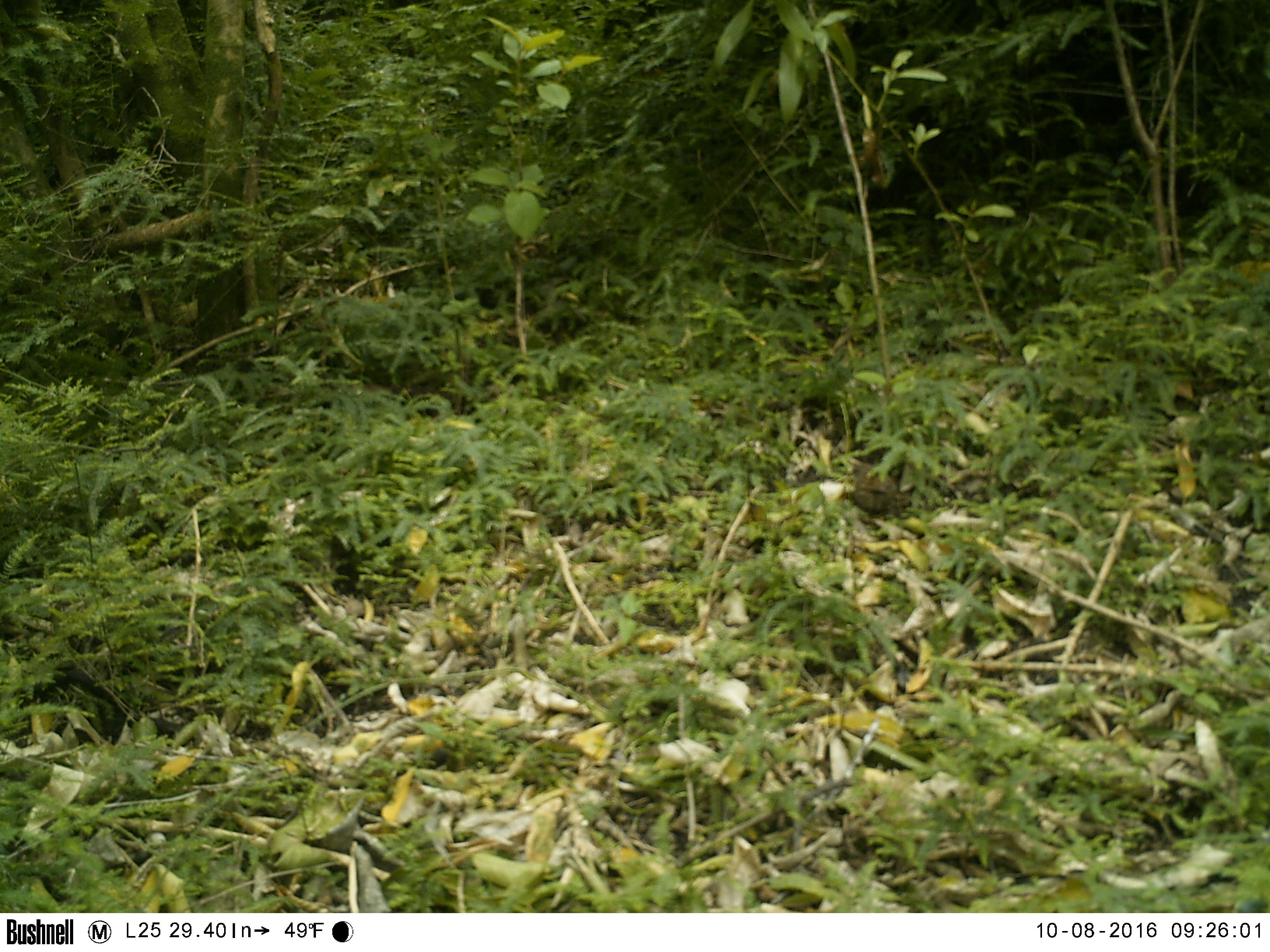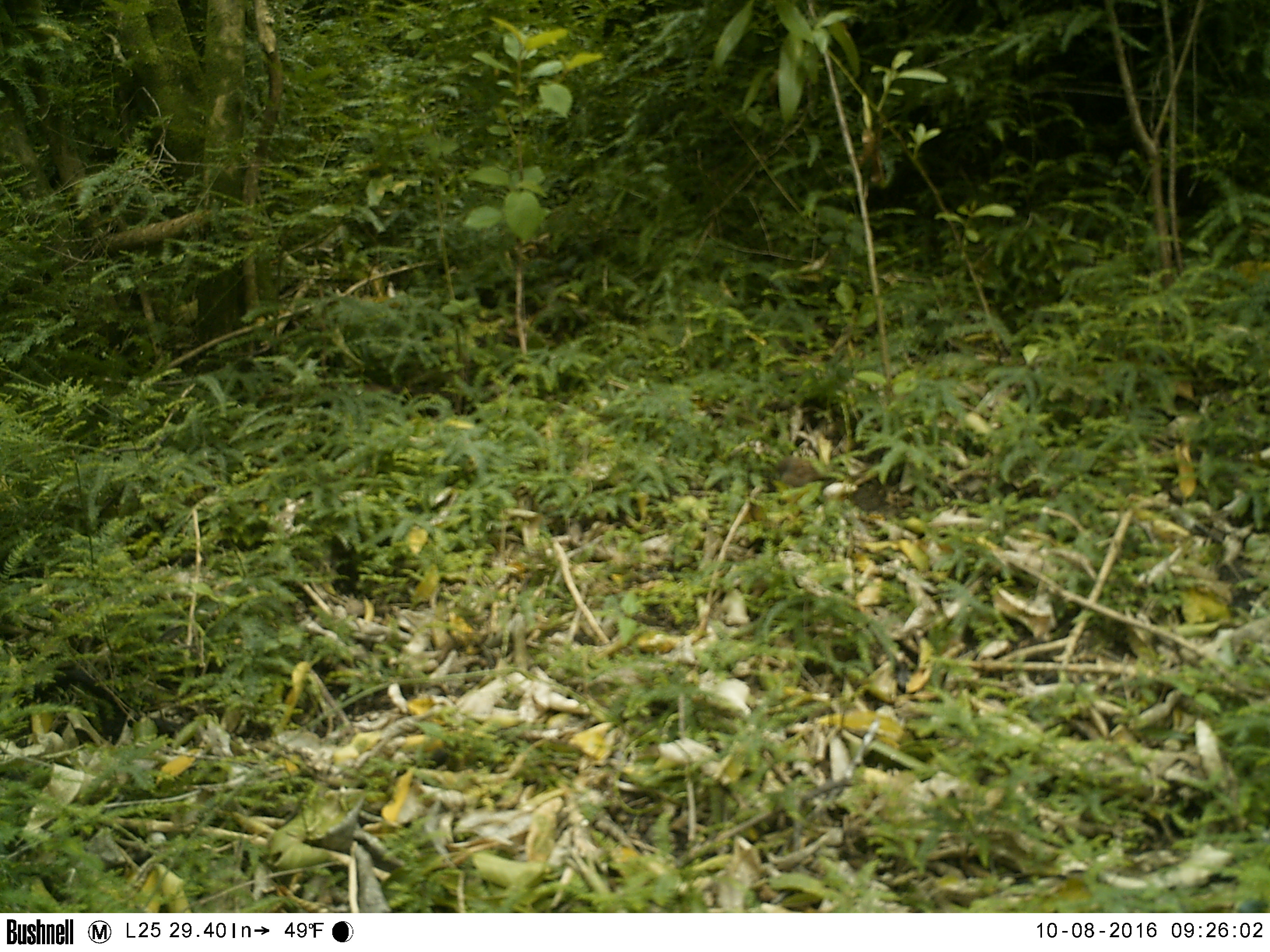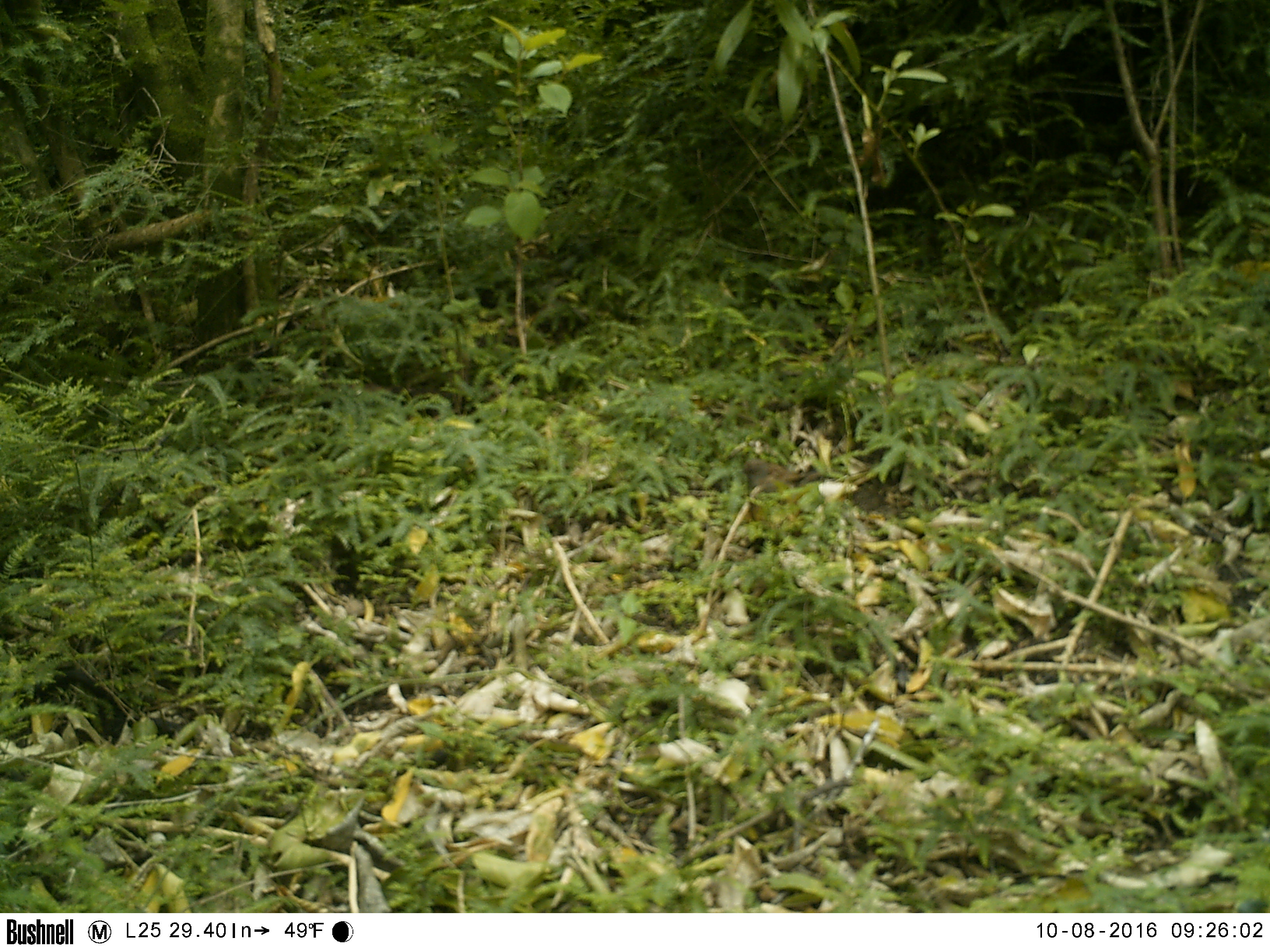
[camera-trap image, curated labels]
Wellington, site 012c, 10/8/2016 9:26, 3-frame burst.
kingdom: Animalia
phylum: Chordata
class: Aves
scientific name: Aves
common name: bird